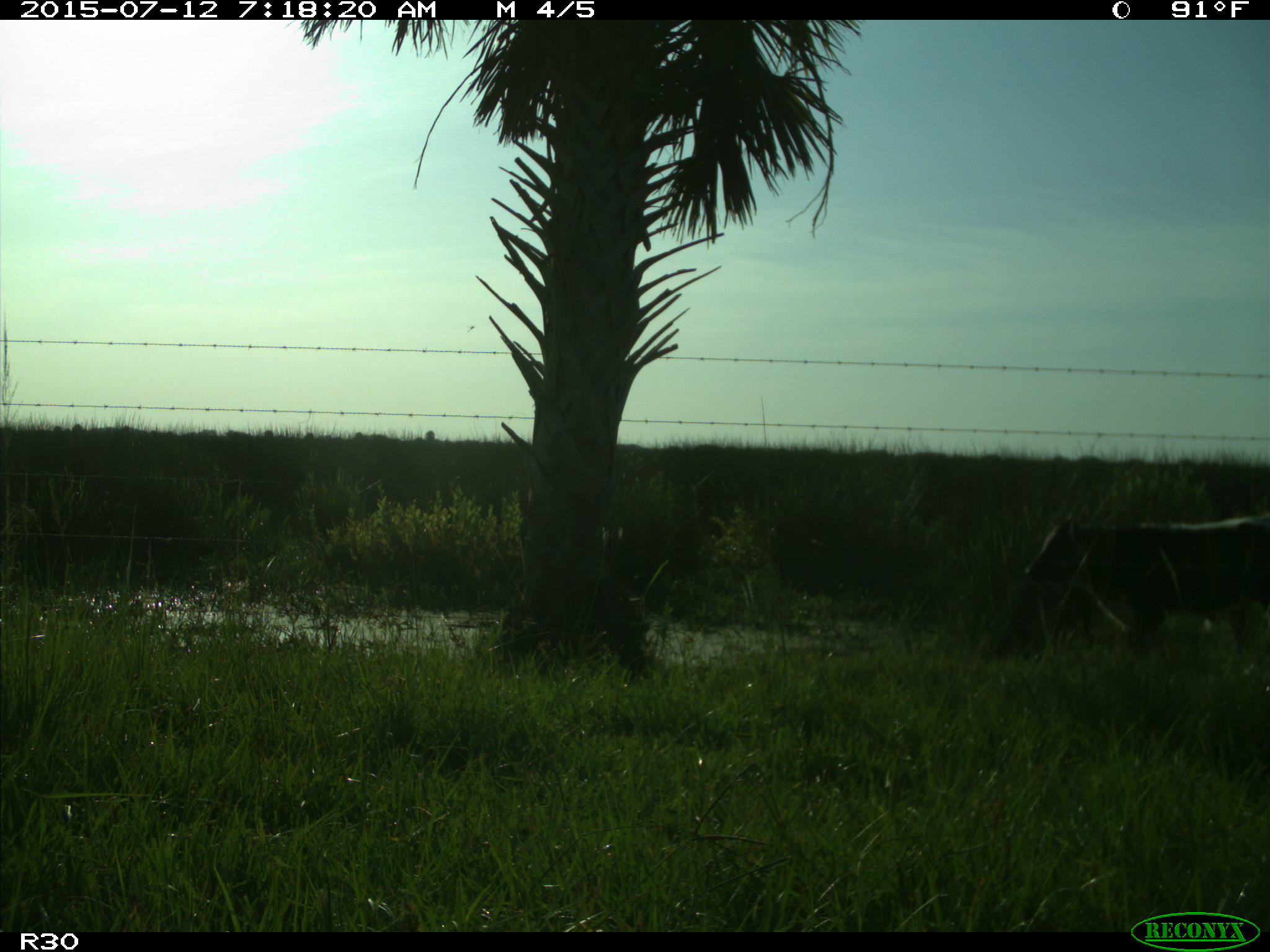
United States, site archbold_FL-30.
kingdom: Animalia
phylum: Chordata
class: Mammalia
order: Artiodactyla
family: Bovidae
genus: Bos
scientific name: Bos taurus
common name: domestic cow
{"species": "Bos taurus (domestic cow)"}